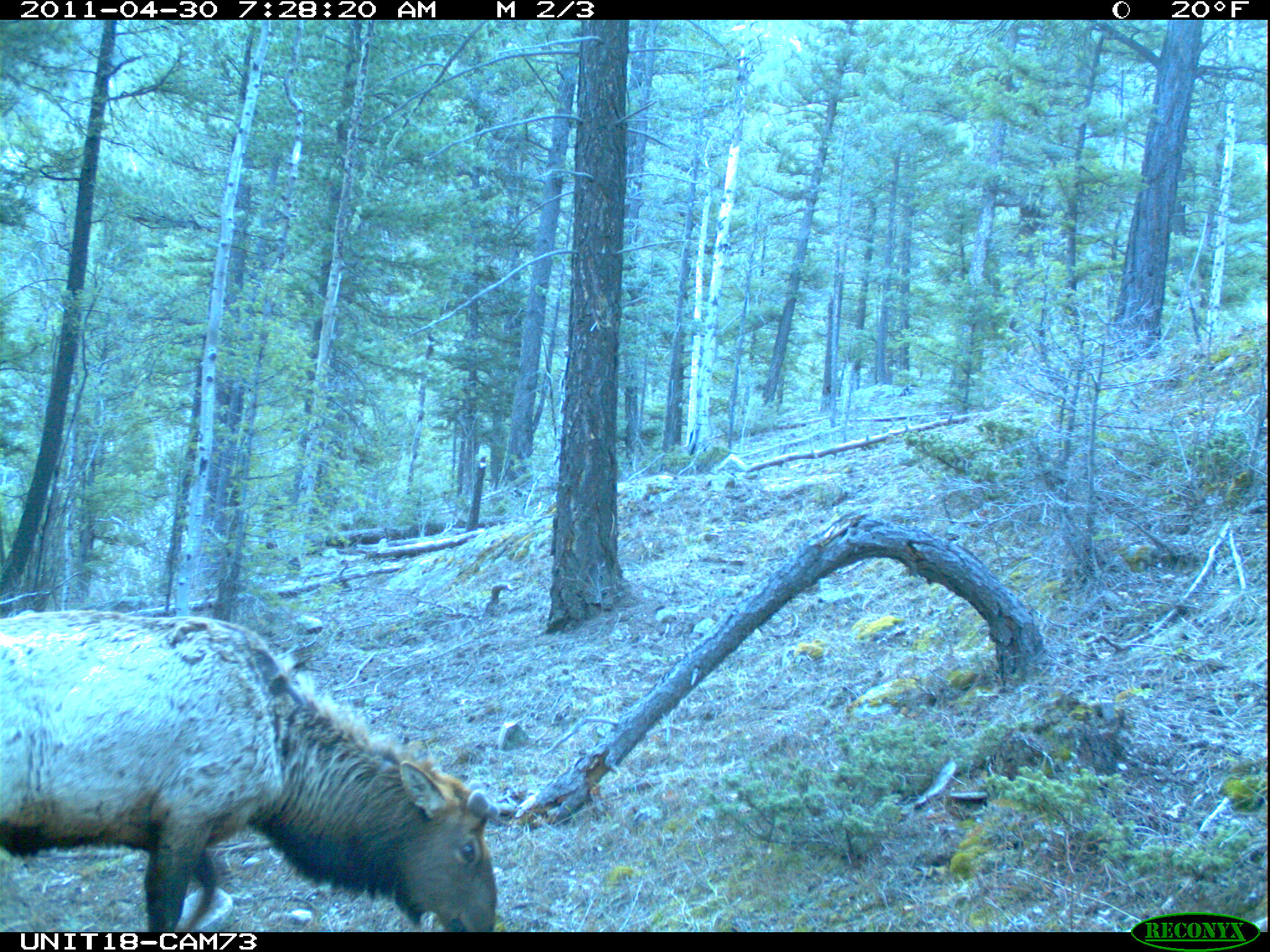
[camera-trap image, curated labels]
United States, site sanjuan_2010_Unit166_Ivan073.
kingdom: Animalia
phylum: Chordata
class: Mammalia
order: Artiodactyla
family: Cervidae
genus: Cervus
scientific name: Cervus elaphus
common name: red deer